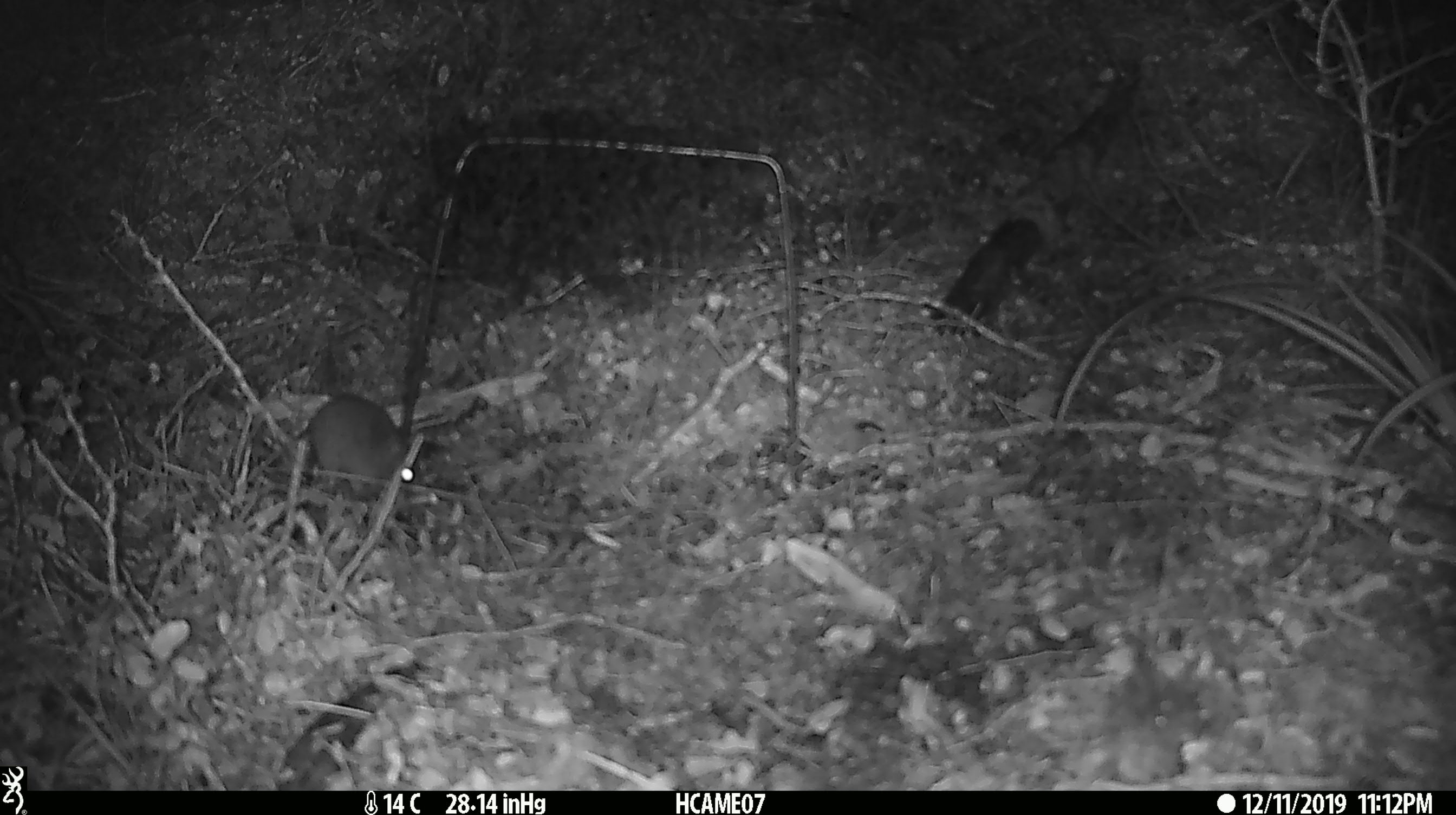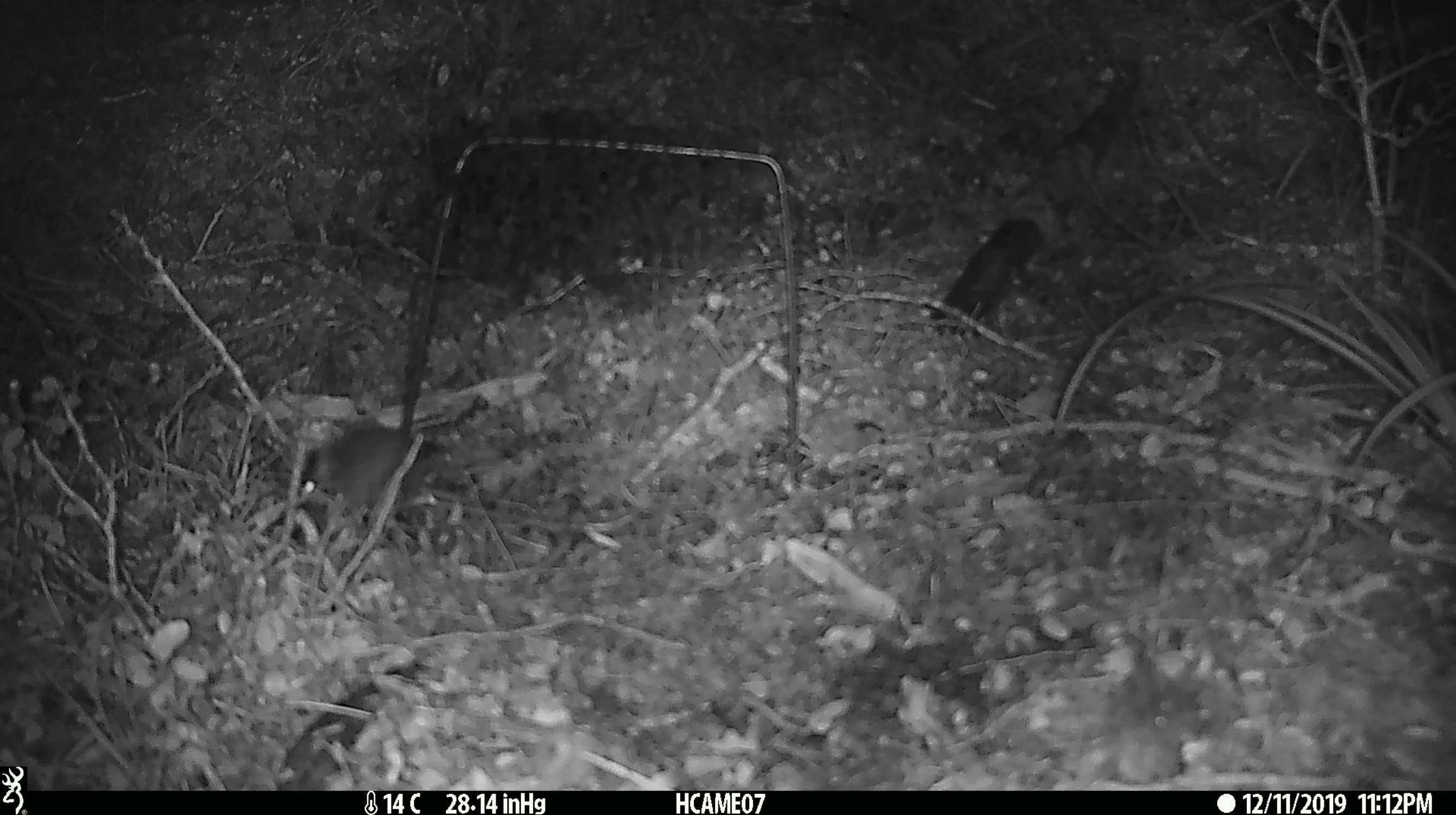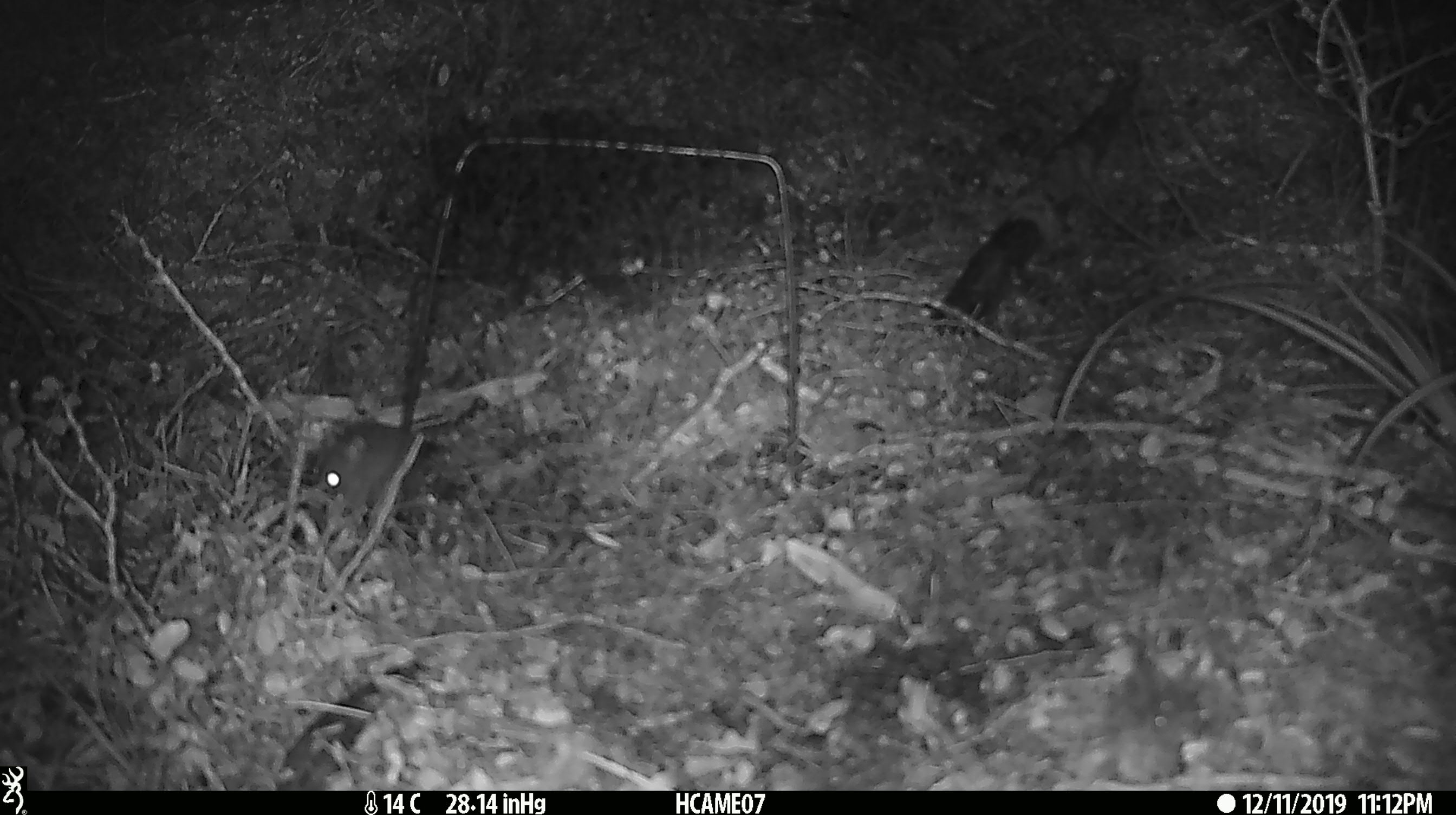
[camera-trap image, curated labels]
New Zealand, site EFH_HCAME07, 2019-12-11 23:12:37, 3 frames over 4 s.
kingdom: Animalia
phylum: Chordata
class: Mammalia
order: Rodentia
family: Muridae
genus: Mus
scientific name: Mus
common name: mouse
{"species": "mouse (Mus)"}